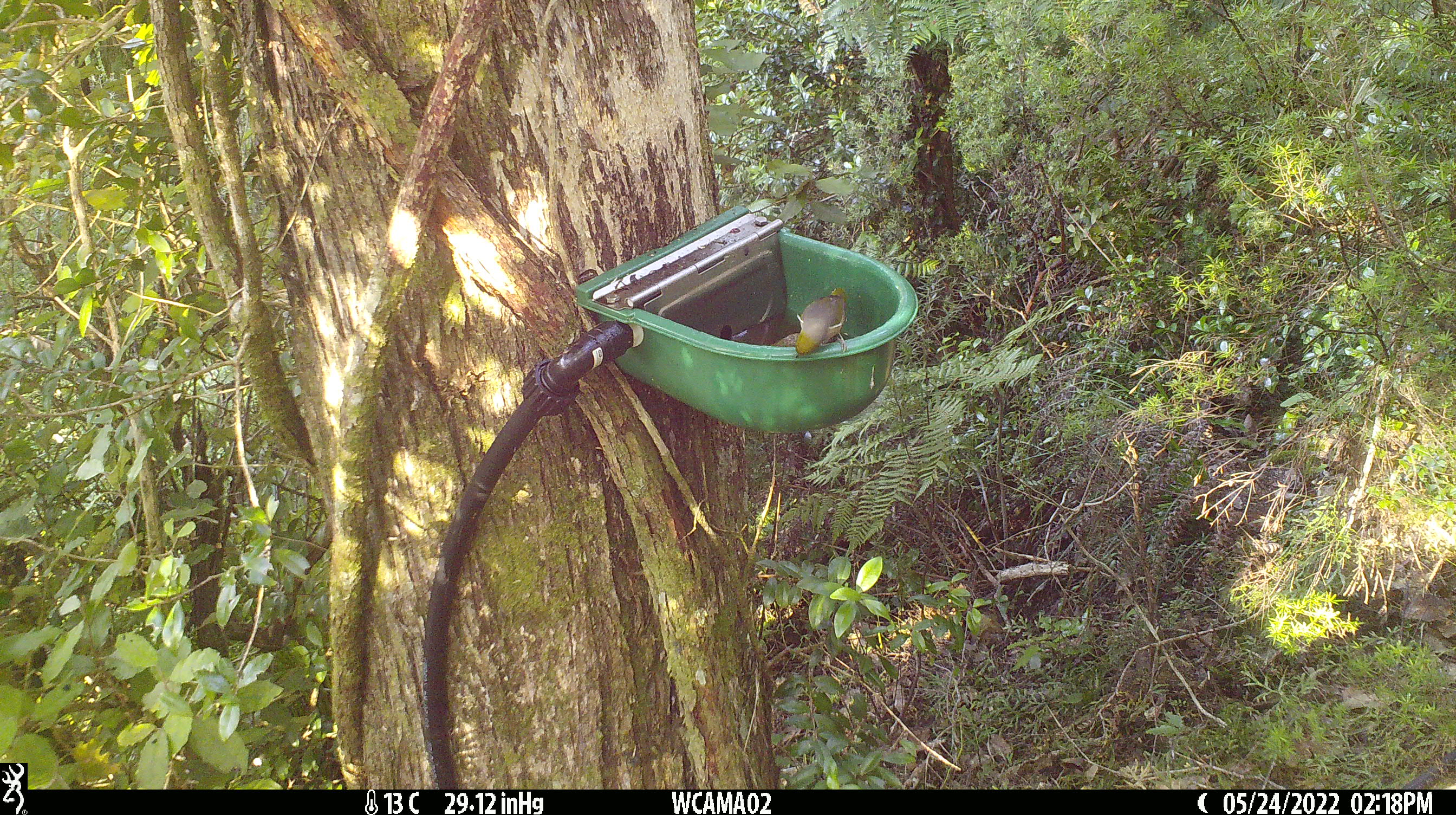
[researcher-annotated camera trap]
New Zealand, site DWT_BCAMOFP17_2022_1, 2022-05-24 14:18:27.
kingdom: Animalia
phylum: Chordata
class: Aves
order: Passeriformes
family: Zosteropidae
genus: Zosterops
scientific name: Zosterops lateralis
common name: silvereye